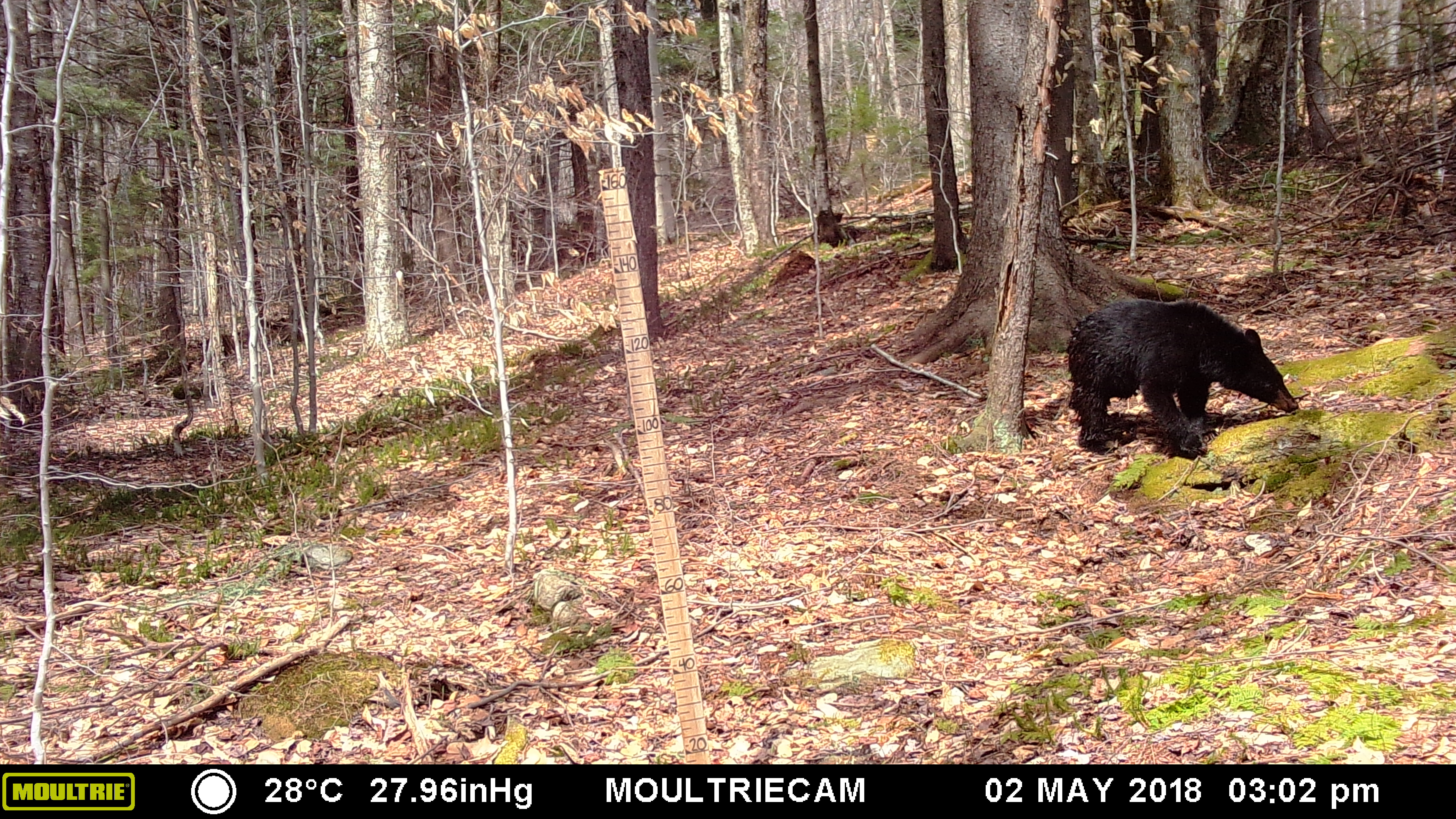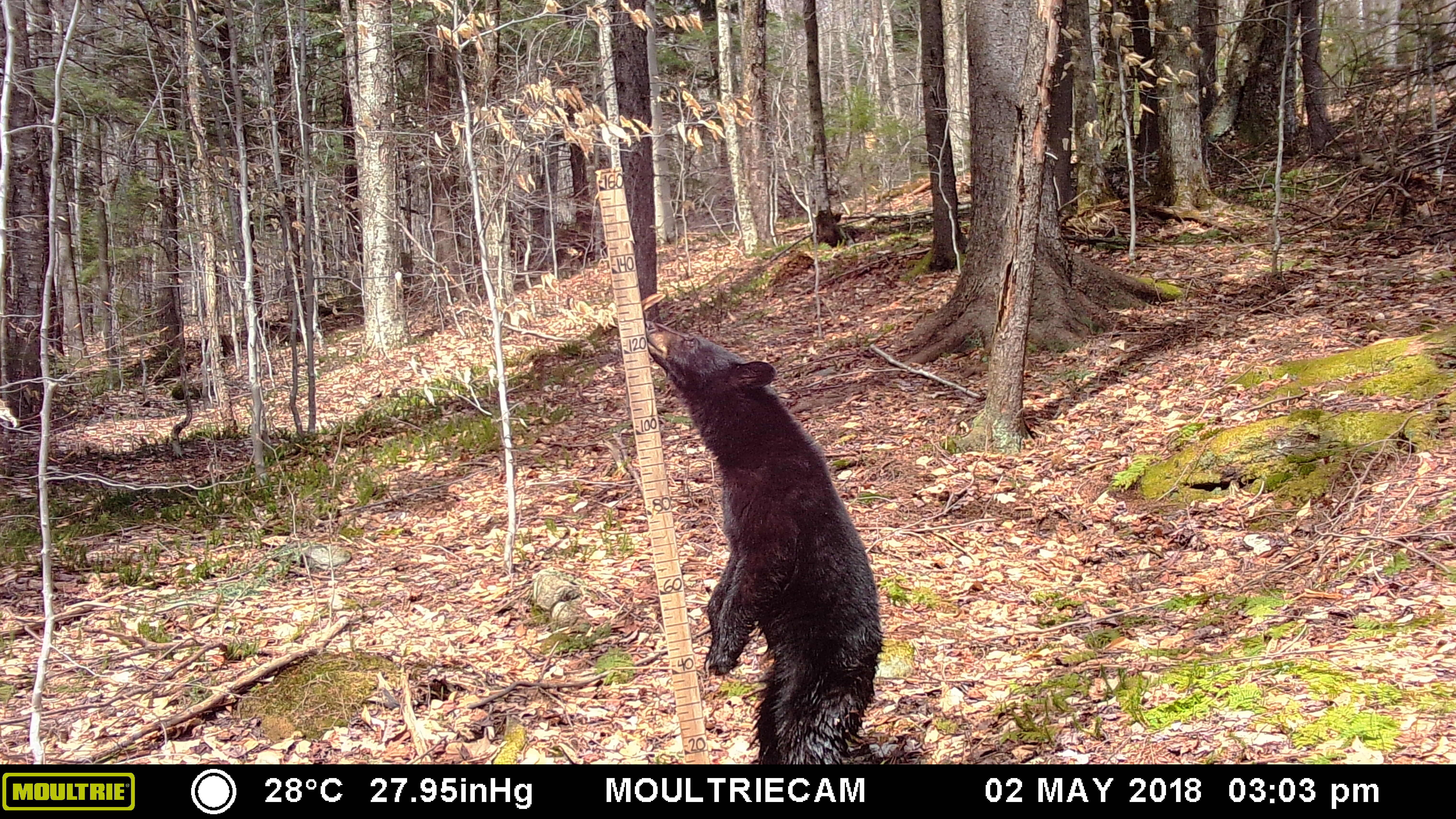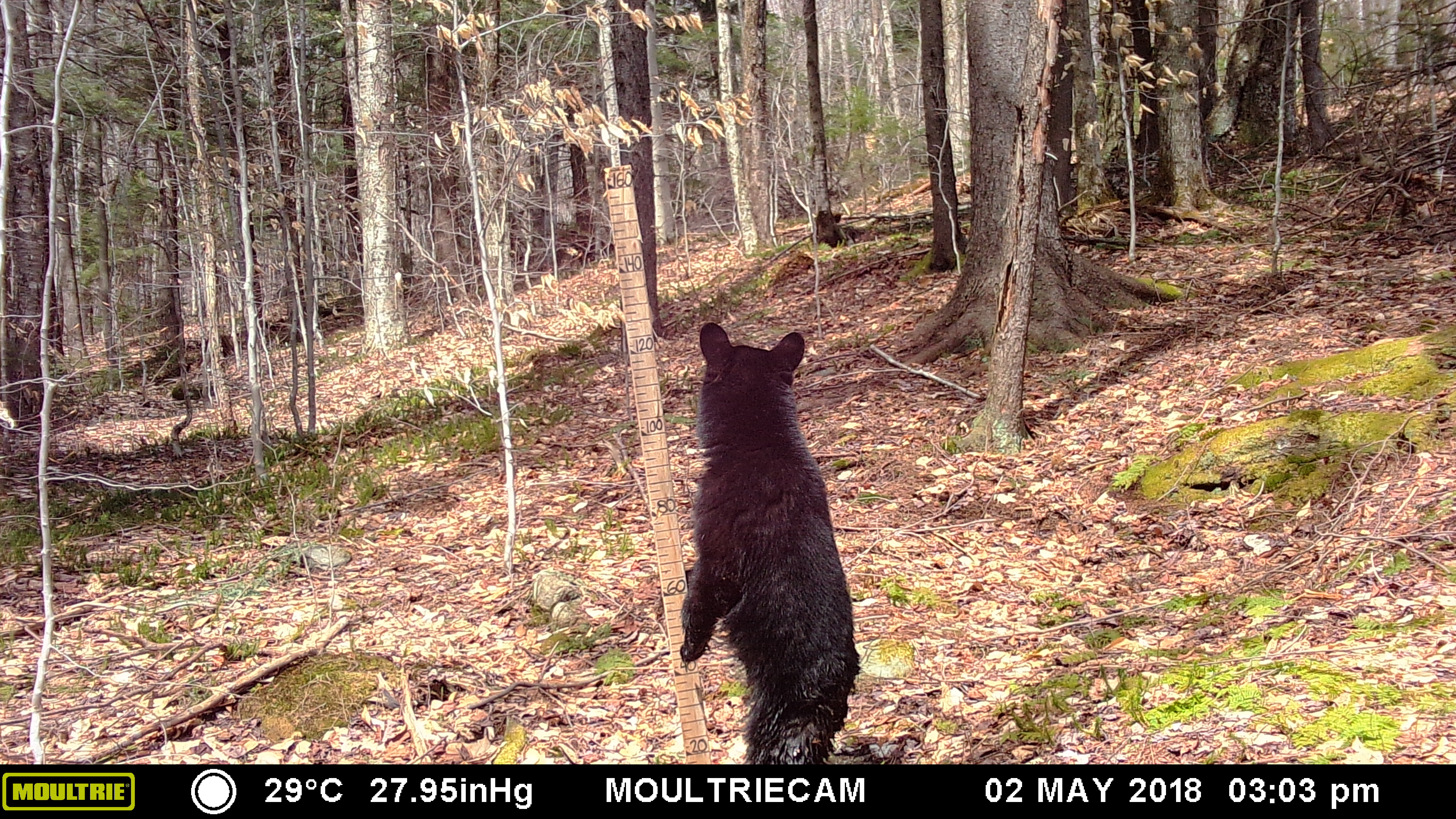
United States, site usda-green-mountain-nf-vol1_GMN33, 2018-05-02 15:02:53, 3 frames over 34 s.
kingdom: Animalia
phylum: Chordata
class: Mammalia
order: Carnivora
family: Ursidae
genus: Ursus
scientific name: Ursus americanus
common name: black bear